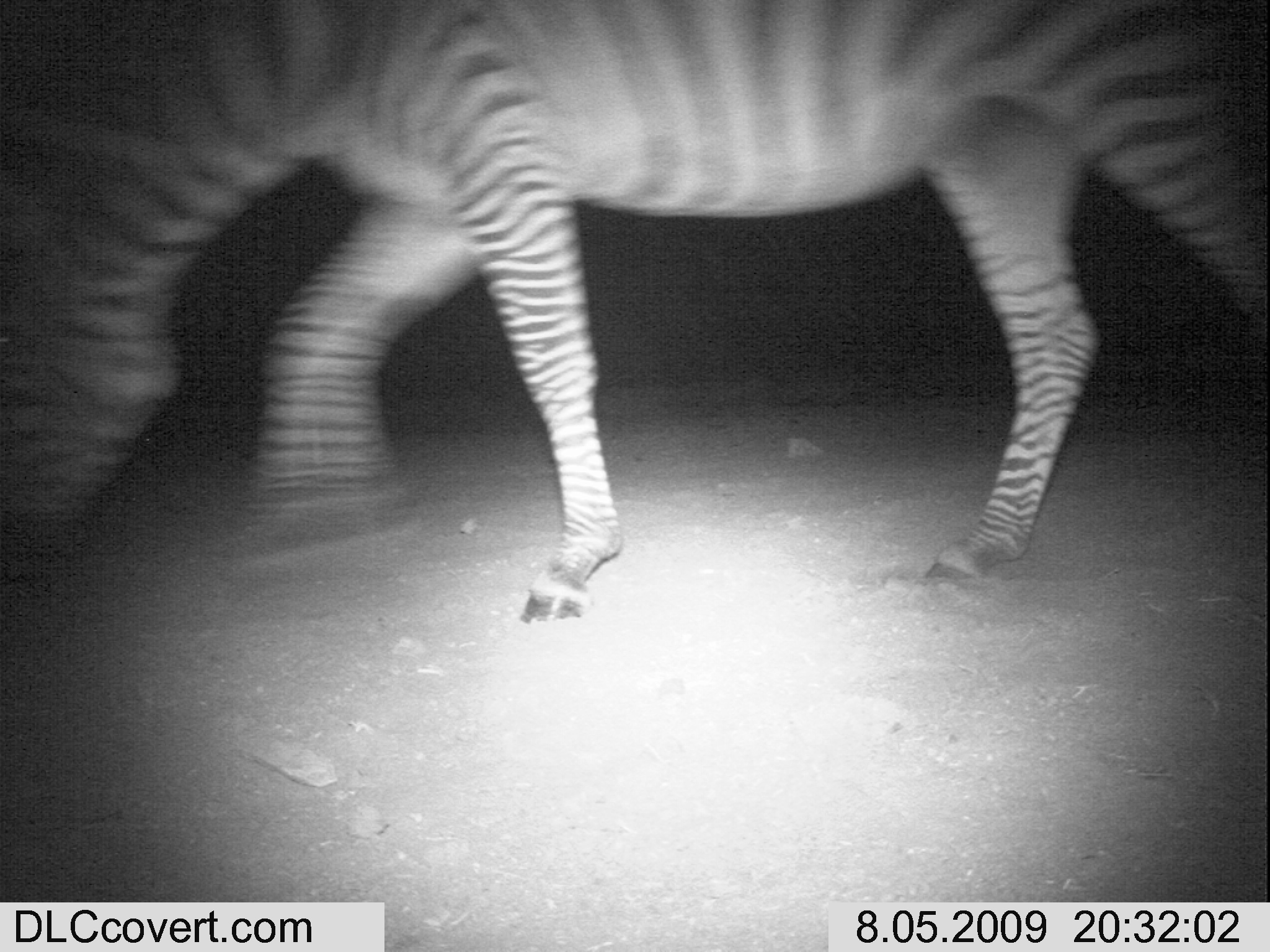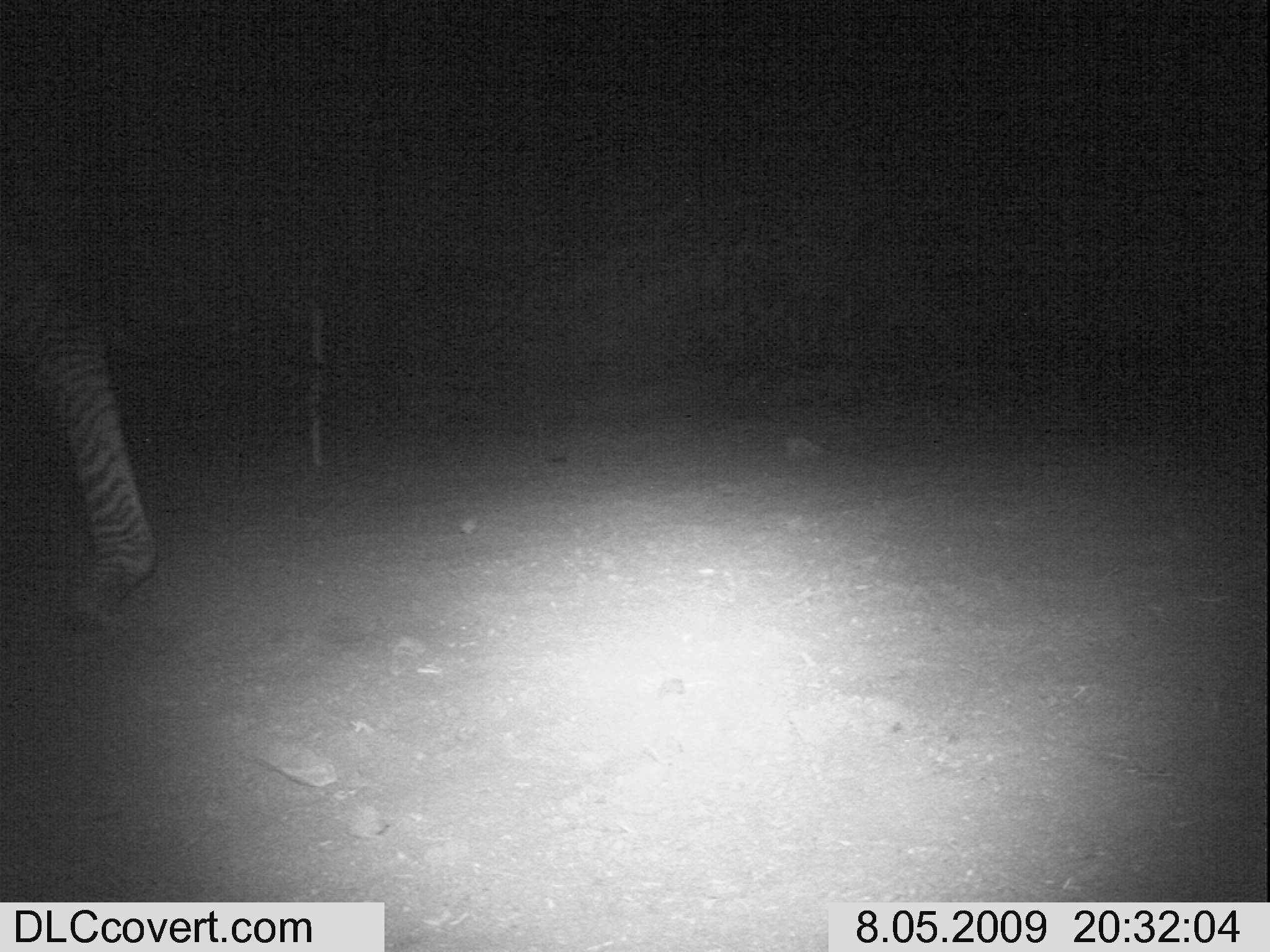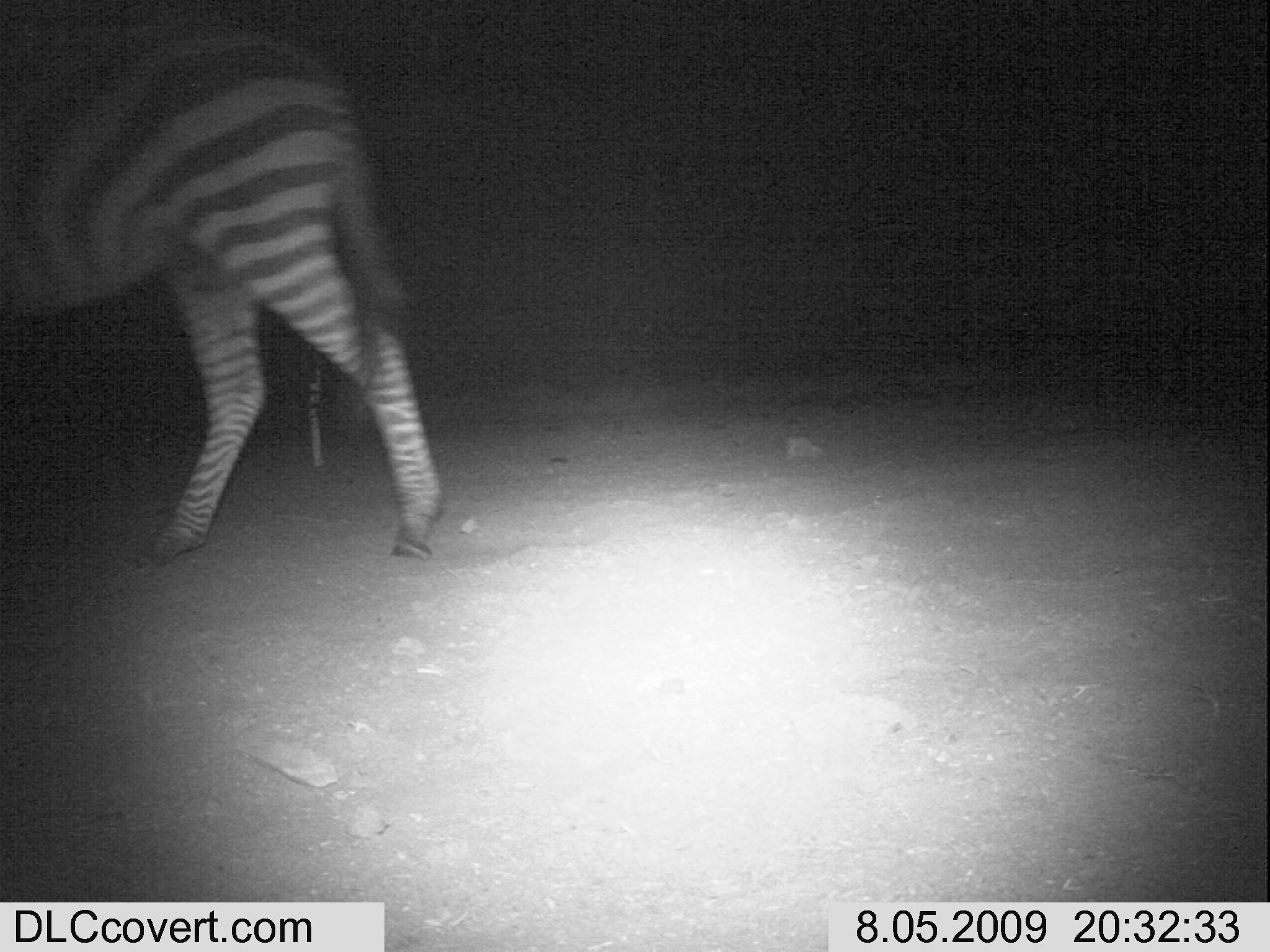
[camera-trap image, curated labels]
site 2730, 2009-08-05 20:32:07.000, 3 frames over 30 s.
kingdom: Animalia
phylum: Chordata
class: Mammalia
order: Perissodactyla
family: Equidae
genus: Equus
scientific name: Equus quagga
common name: plains zebra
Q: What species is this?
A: Equus quagga (plains zebra).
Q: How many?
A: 1.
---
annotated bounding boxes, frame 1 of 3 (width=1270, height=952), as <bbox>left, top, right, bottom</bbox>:
equus quagga: <bbox>261, 0, 1270, 626</bbox>; <bbox>0, 0, 405, 584</bbox>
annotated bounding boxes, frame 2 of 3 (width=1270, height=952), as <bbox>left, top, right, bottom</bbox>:
equus quagga: <bbox>0, 176, 160, 633</bbox>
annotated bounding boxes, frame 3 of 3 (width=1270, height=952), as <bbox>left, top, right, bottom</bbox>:
equus quagga: <bbox>0, 5, 447, 568</bbox>